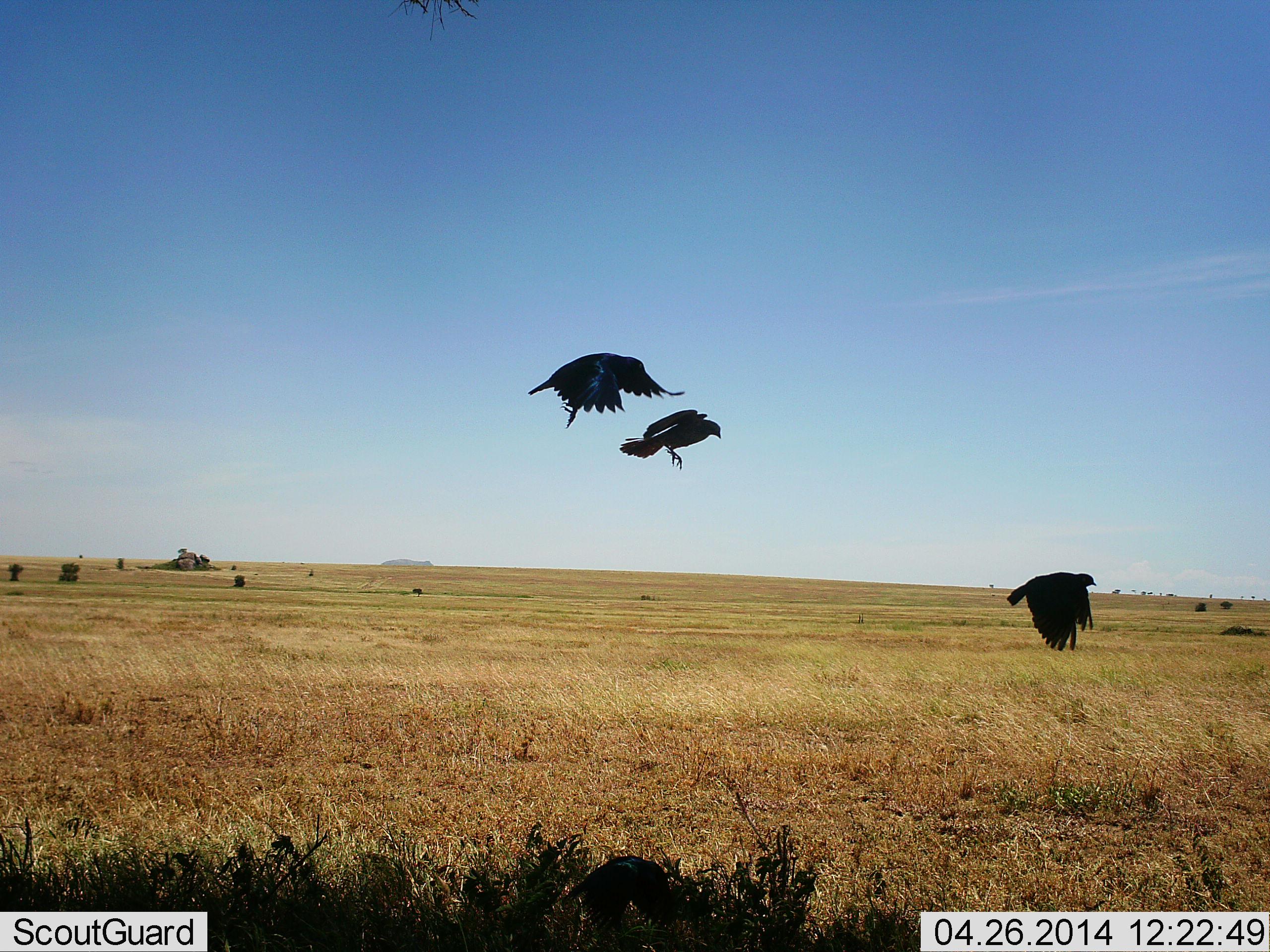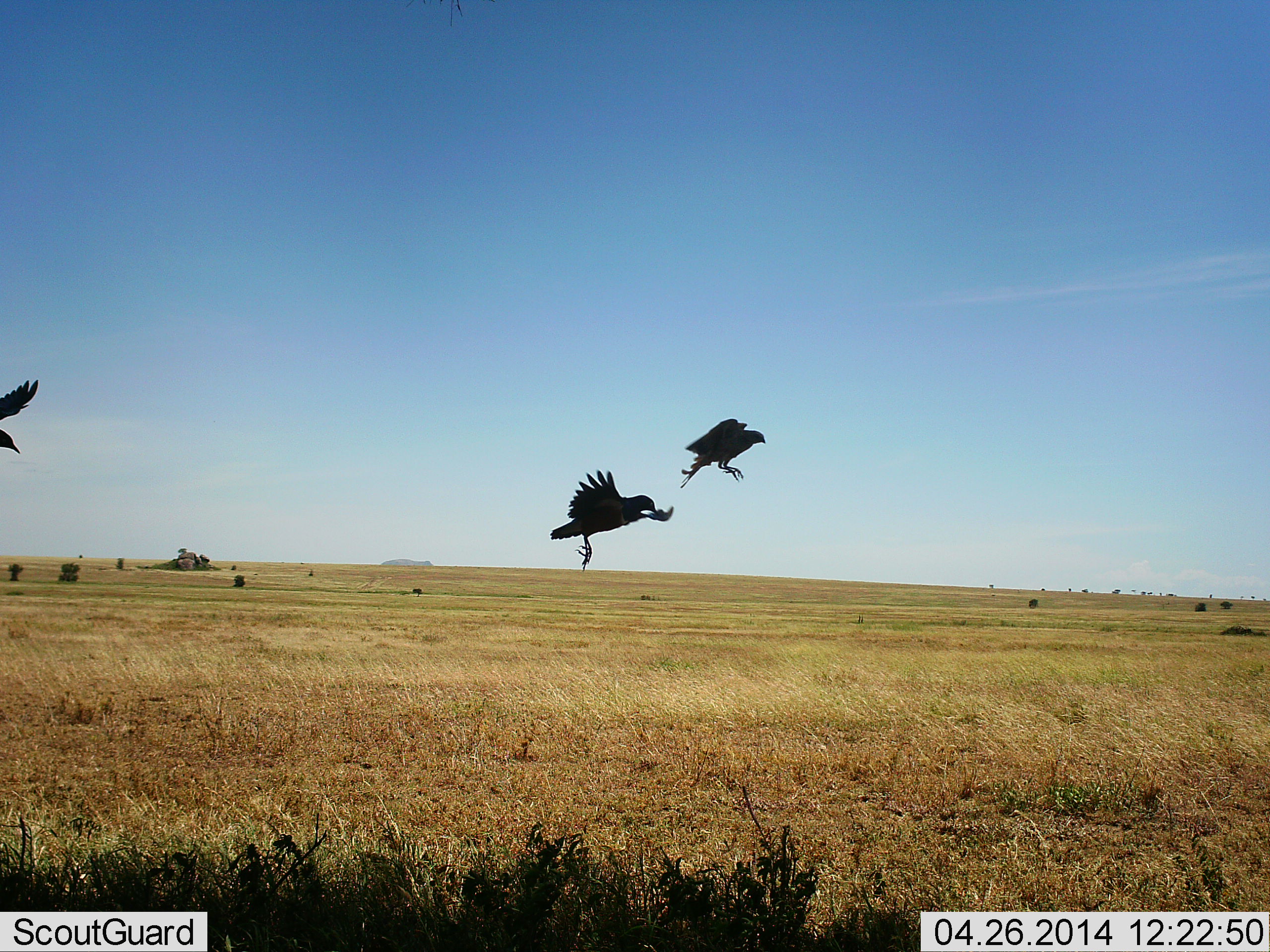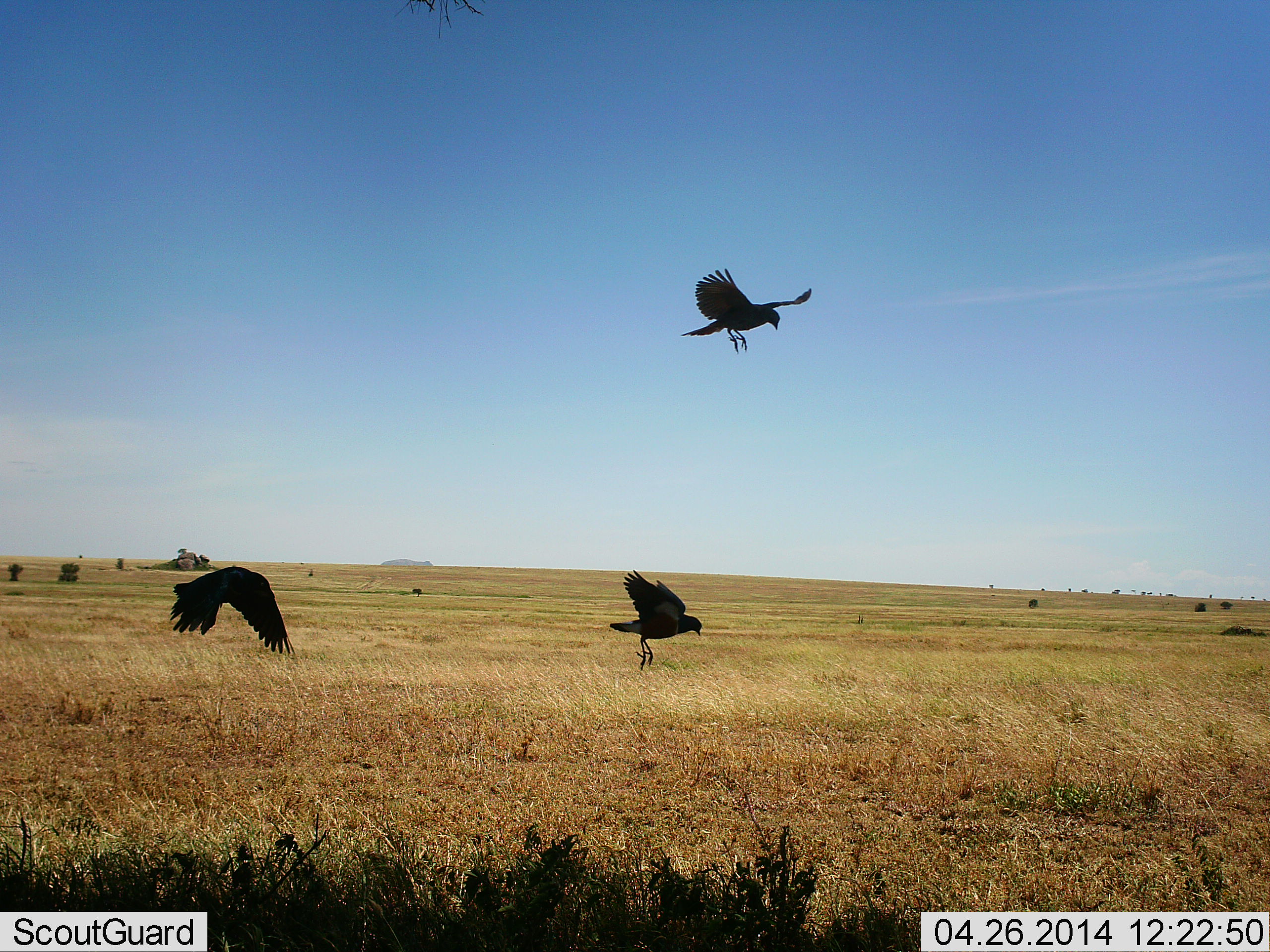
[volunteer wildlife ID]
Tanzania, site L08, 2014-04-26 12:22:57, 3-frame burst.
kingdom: Animalia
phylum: Chordata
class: Aves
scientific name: Aves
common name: bird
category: otherbird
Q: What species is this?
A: Otherbird (bird) (Aves).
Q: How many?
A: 4.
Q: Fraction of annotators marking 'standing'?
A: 0%.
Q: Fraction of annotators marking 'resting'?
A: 0%.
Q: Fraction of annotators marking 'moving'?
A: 100%.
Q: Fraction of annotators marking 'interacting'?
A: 0%.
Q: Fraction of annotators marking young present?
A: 0%.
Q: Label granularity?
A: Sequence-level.